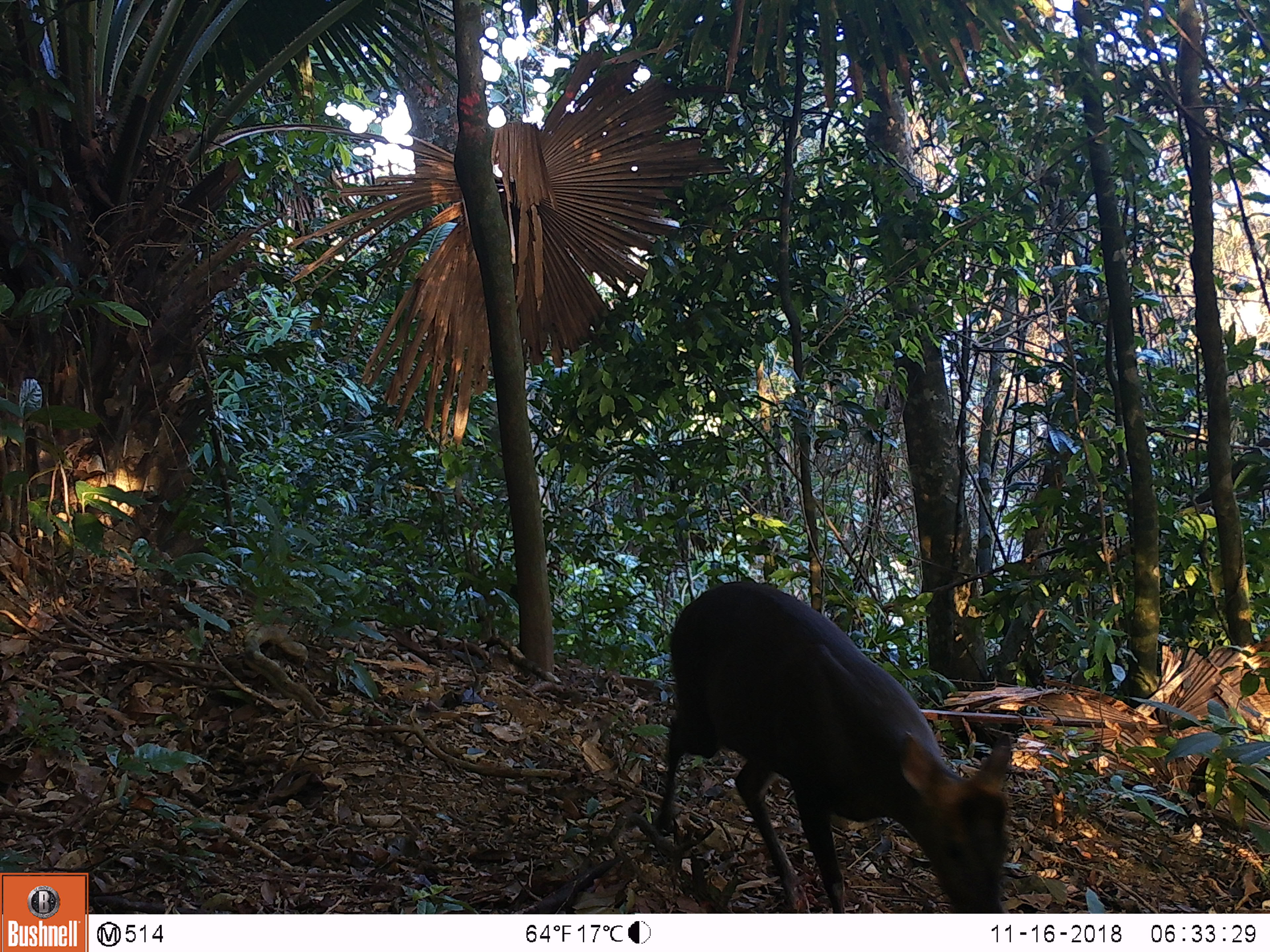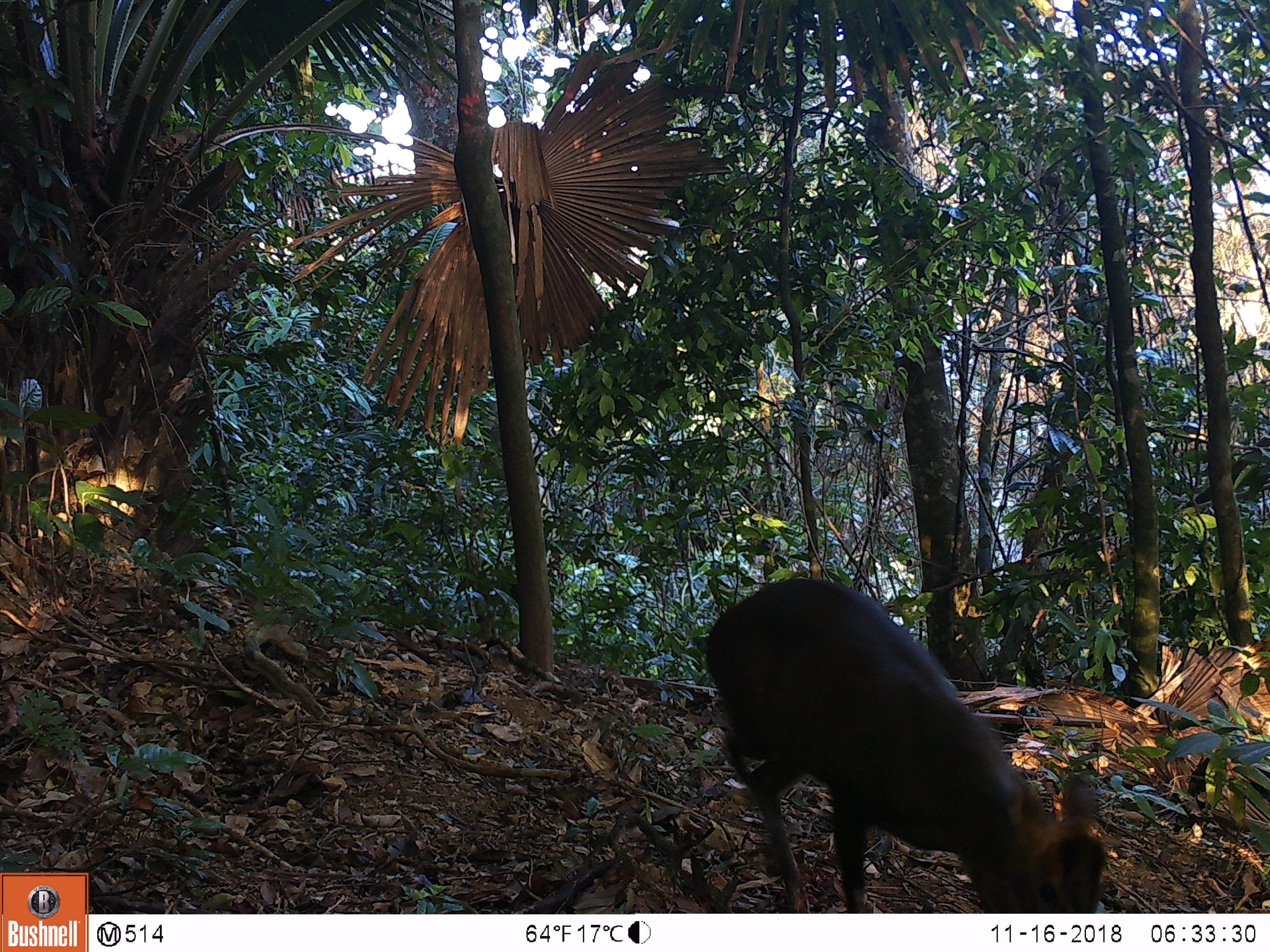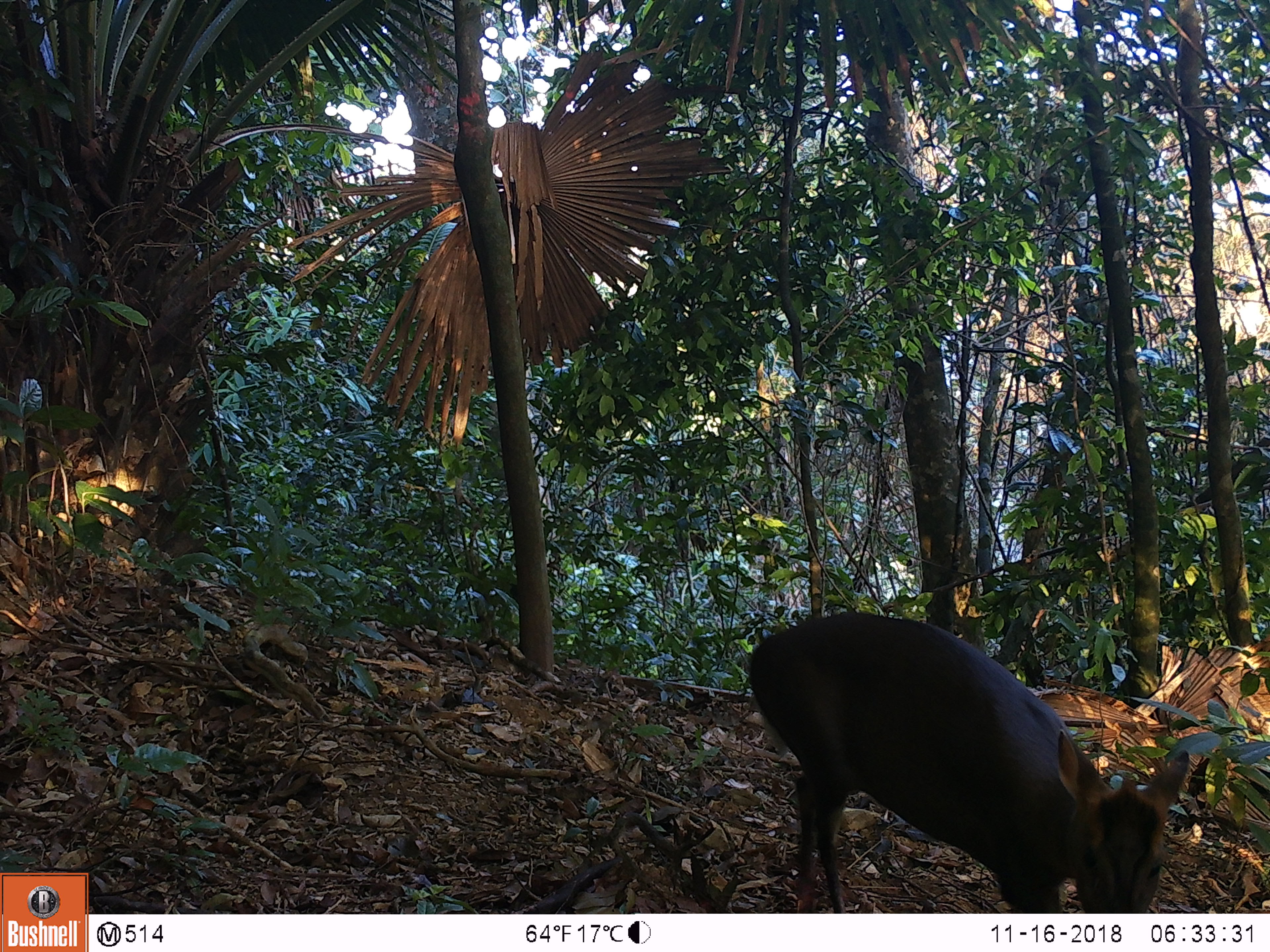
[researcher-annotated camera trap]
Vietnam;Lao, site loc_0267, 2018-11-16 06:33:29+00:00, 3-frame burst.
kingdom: Animalia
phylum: Chordata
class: Mammalia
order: Artiodactyla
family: Cervidae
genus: Muntiacus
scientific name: Muntiacus rooseveltorum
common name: roosevelt's muntjac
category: roosevelts muntjac group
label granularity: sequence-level